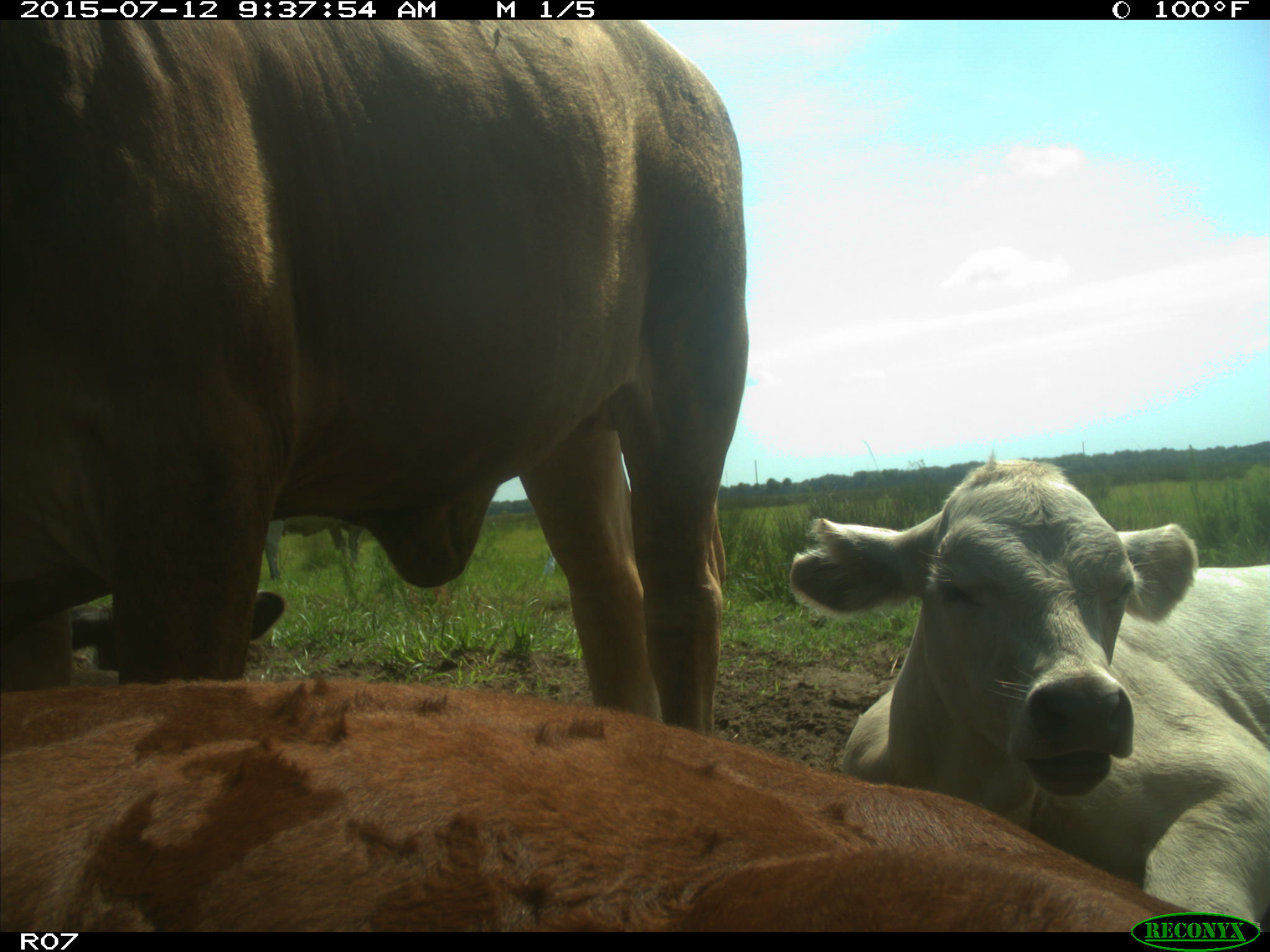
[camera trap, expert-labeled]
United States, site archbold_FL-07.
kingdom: Animalia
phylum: Chordata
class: Mammalia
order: Artiodactyla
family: Bovidae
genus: Bos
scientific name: Bos taurus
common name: domestic cow